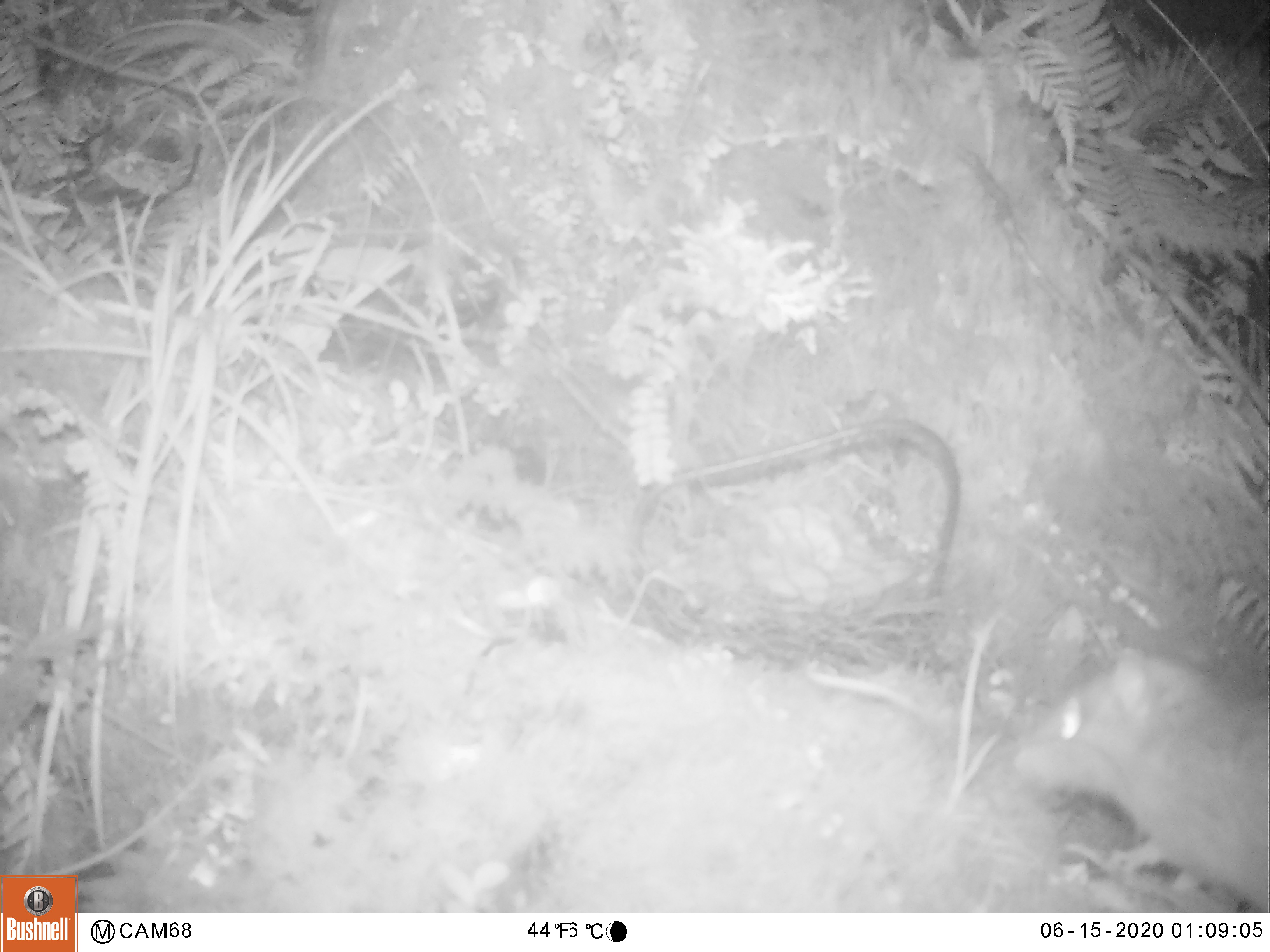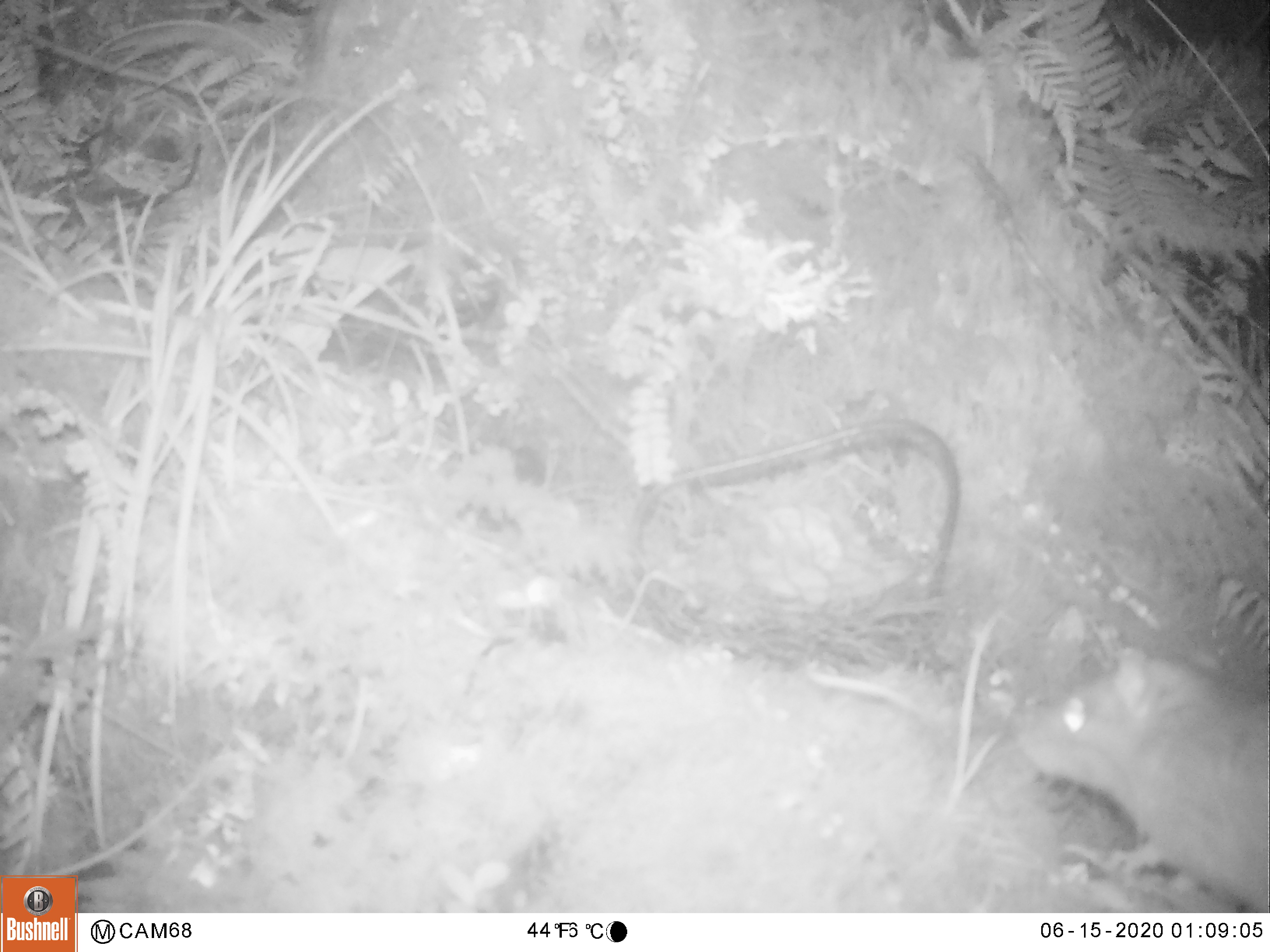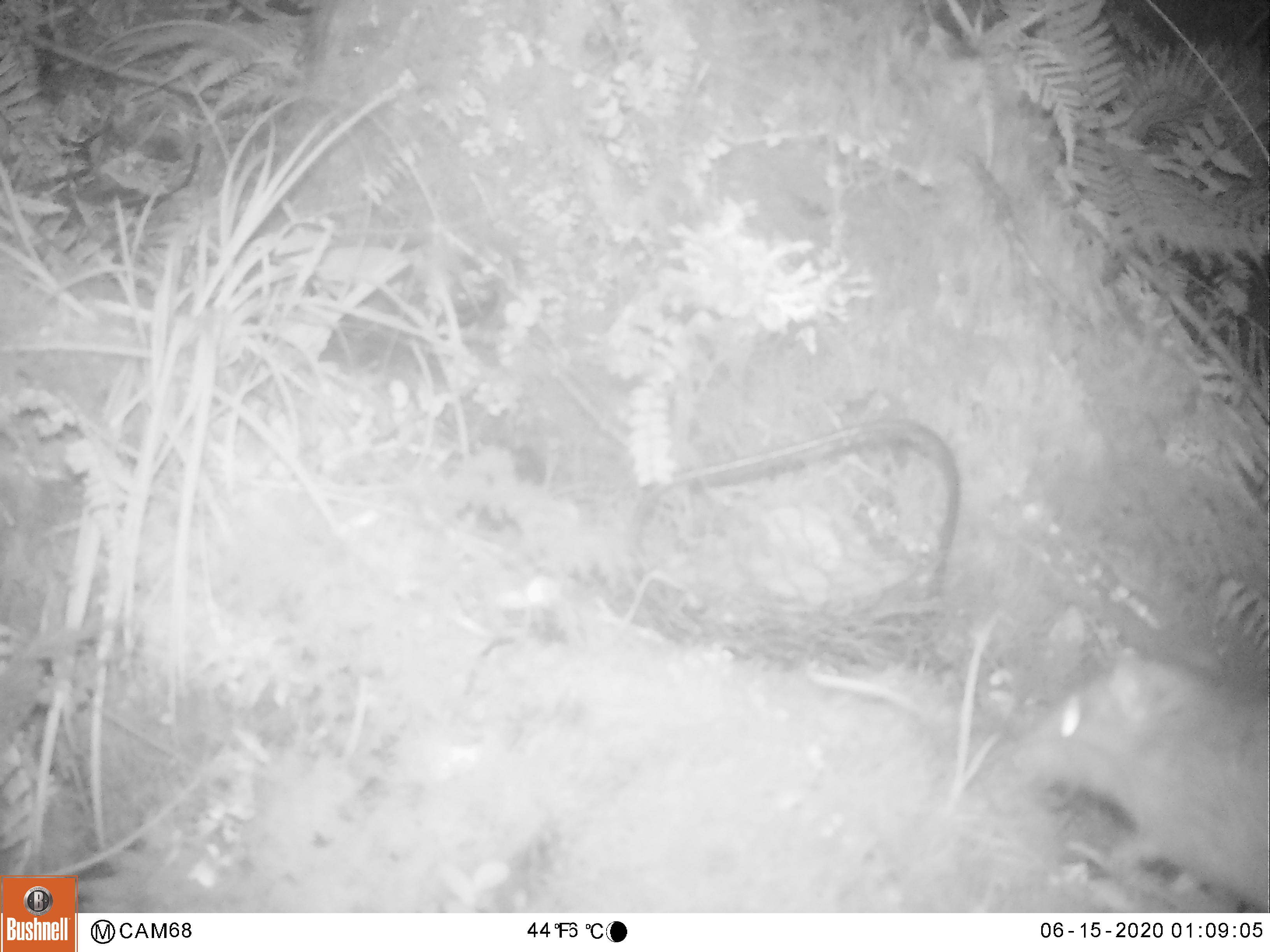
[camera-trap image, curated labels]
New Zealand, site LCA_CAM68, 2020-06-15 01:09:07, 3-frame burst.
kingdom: Animalia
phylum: Chordata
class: Mammalia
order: Rodentia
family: Muridae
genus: Rattus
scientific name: Rattus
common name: rat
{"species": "rat (Rattus)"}